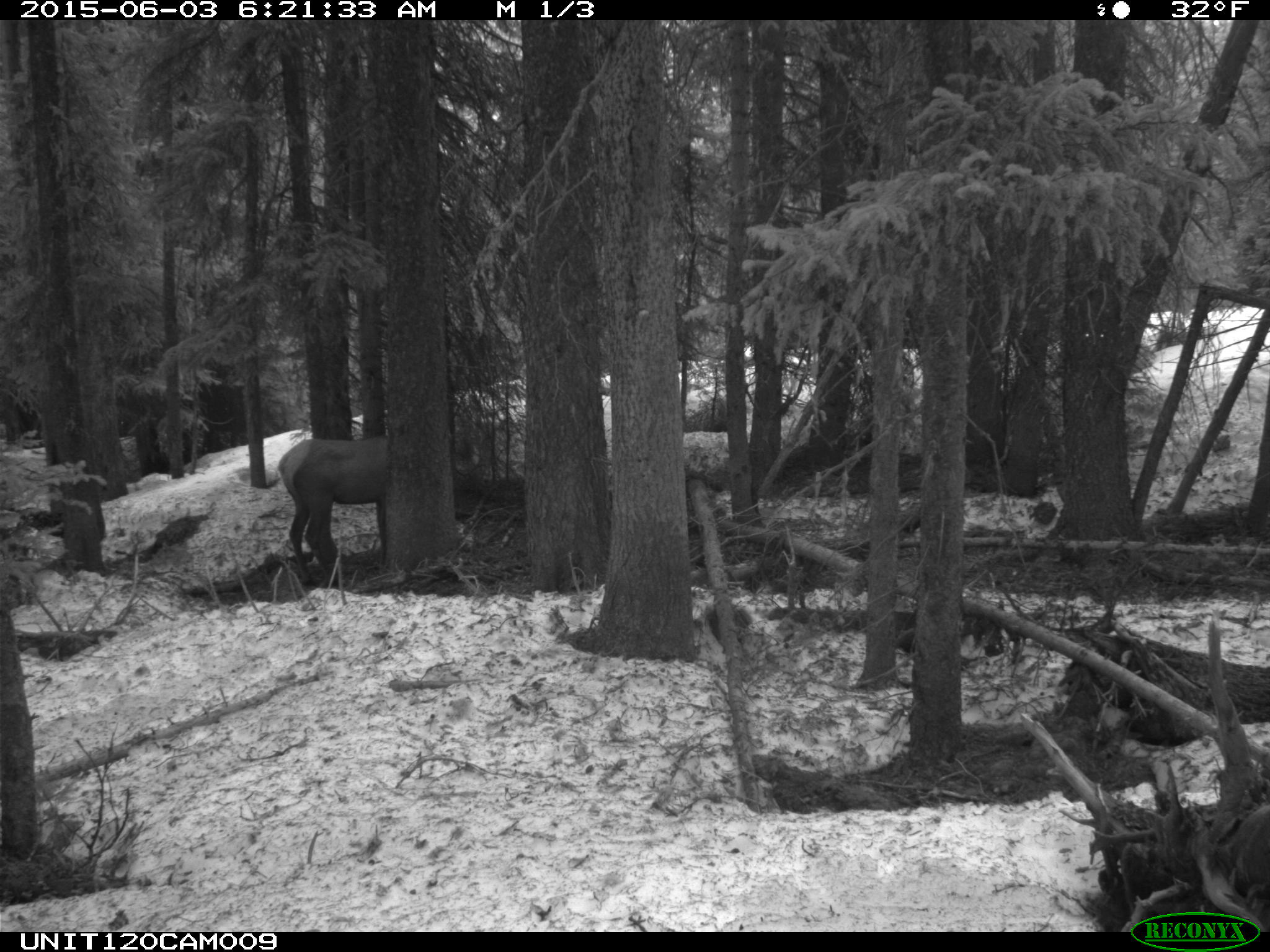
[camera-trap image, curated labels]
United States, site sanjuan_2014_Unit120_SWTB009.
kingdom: Animalia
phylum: Chordata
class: Mammalia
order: Artiodactyla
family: Cervidae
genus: Cervus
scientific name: Cervus elaphus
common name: red deer